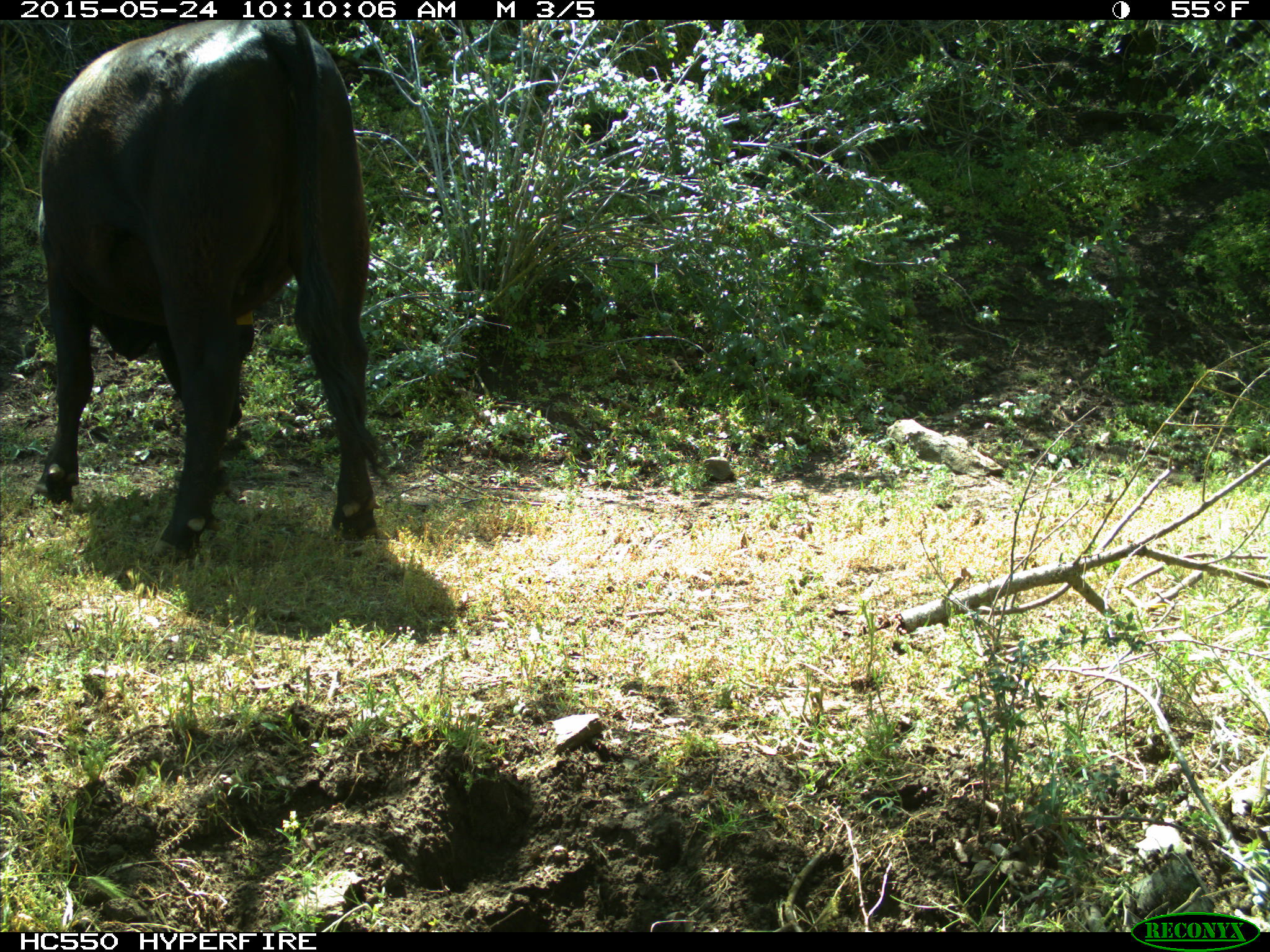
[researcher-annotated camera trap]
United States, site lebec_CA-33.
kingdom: Animalia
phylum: Chordata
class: Mammalia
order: Artiodactyla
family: Bovidae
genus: Bos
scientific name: Bos taurus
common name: domestic cow